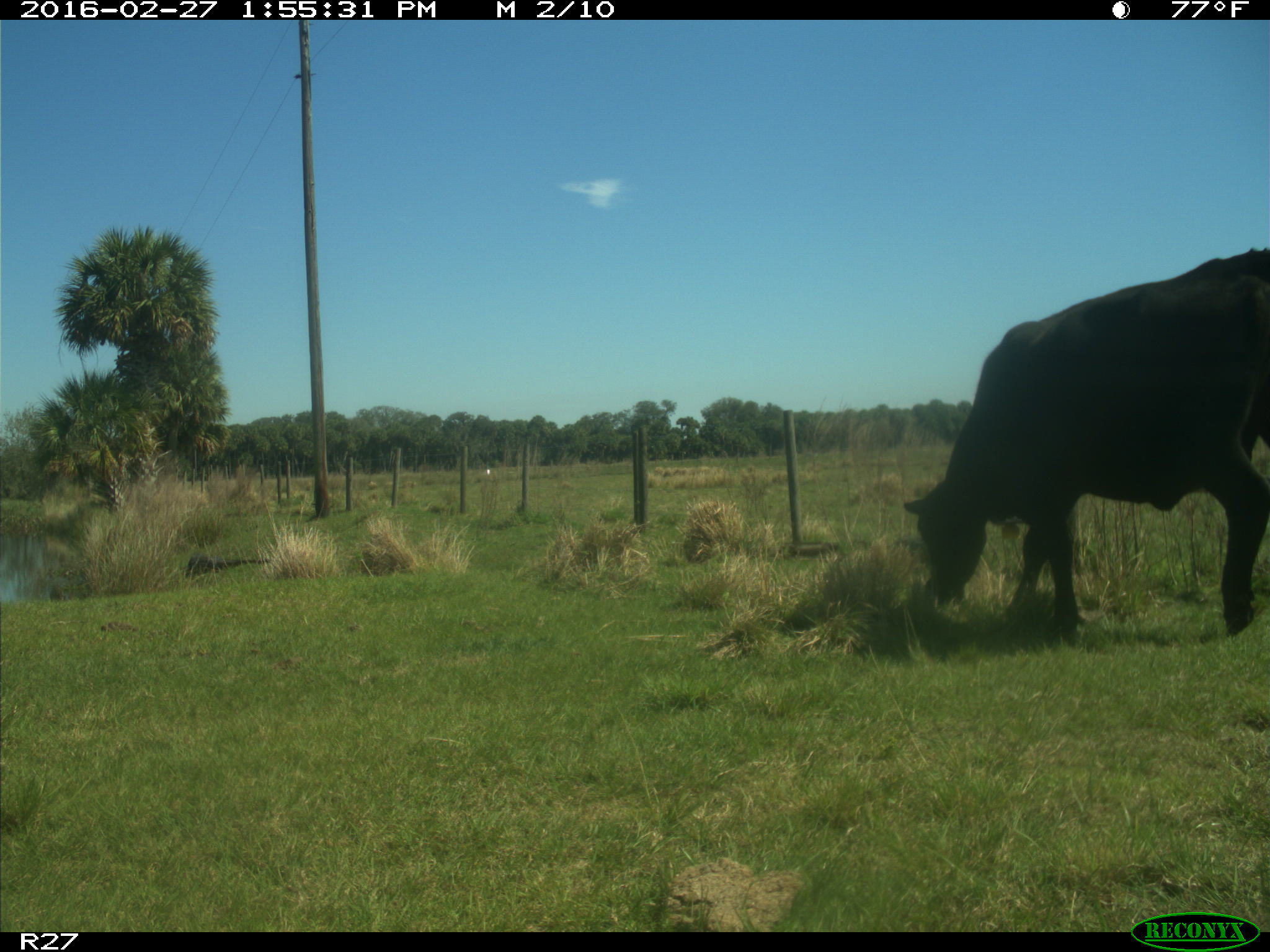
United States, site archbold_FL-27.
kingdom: Animalia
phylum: Chordata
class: Mammalia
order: Artiodactyla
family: Bovidae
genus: Bos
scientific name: Bos taurus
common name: domestic cow